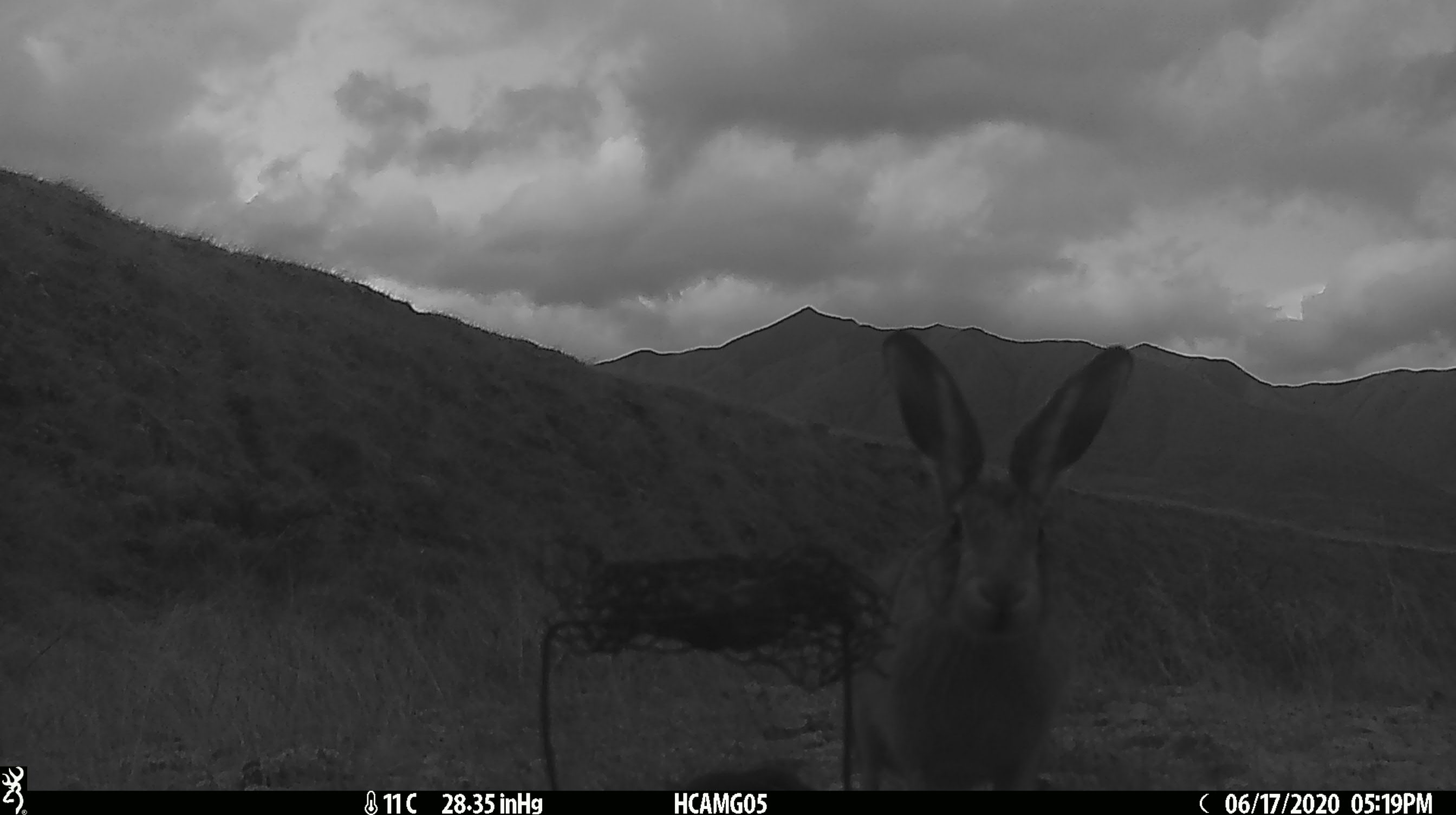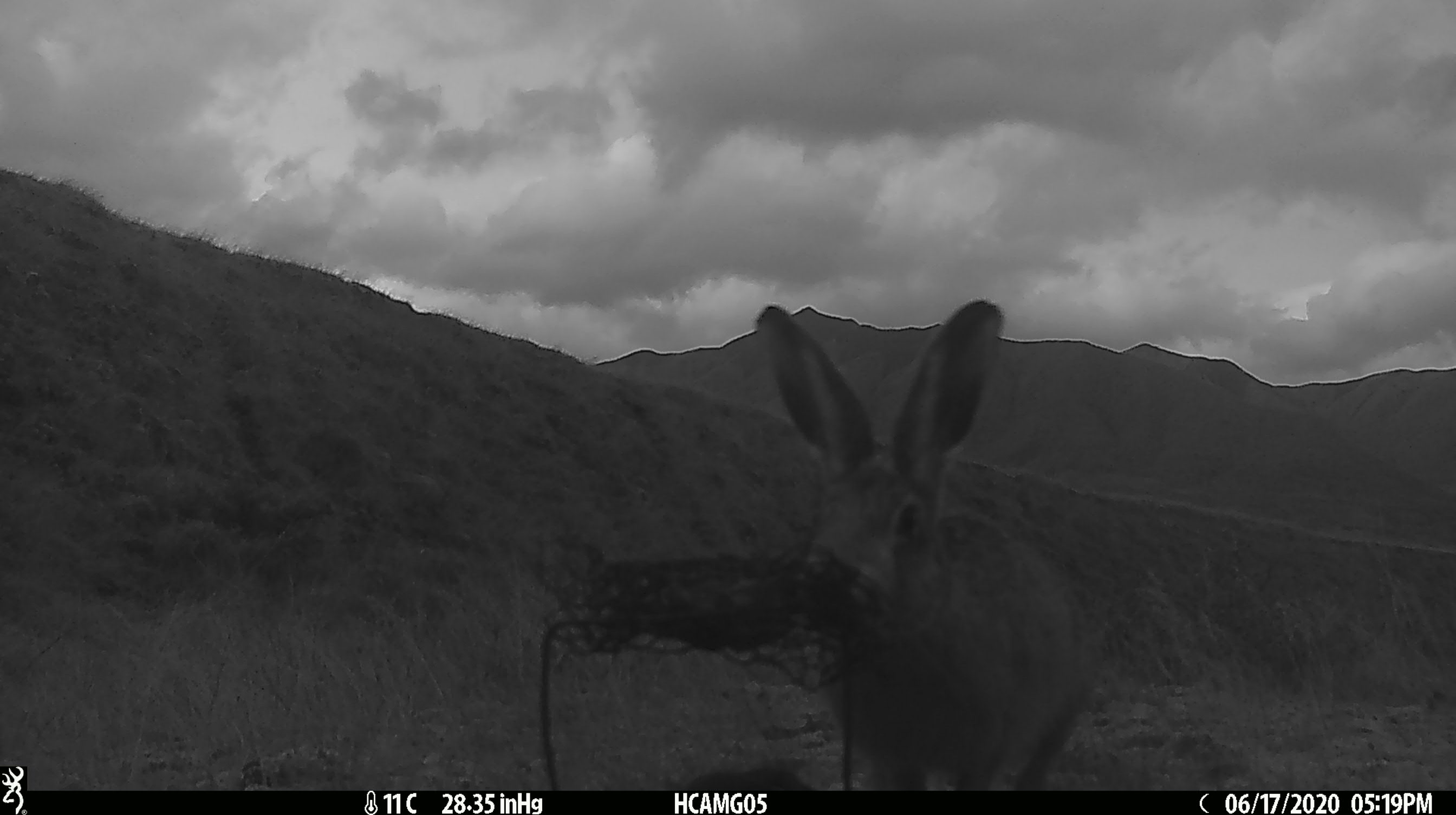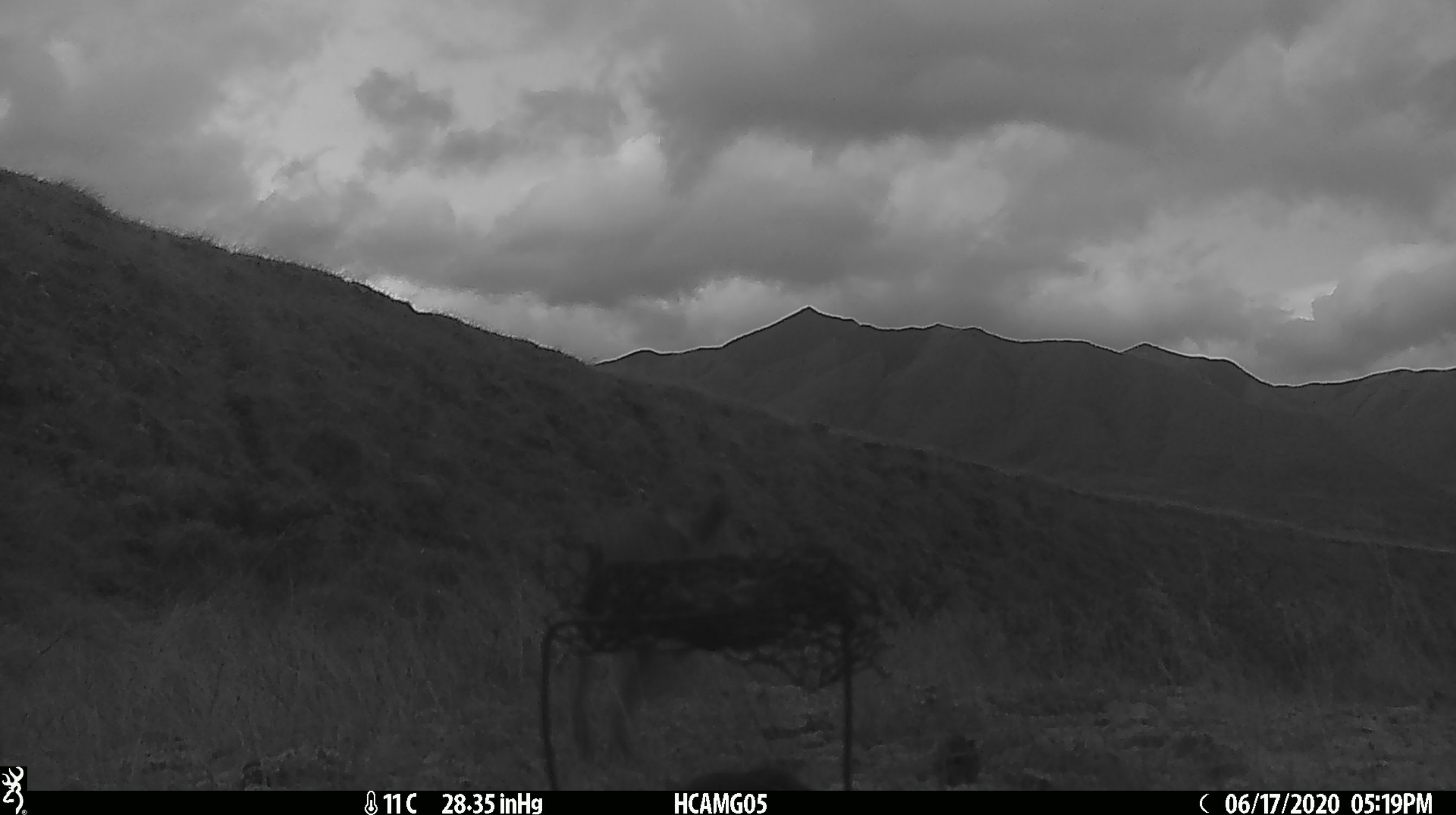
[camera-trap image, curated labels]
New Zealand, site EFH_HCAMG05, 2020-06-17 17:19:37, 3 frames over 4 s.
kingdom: Animalia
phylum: Chordata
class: Mammalia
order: Lagomorpha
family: Leporidae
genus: Lepus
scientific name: Lepus europaeus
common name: brown hare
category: hare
Hare (brown hare) (Lepus europaeus).